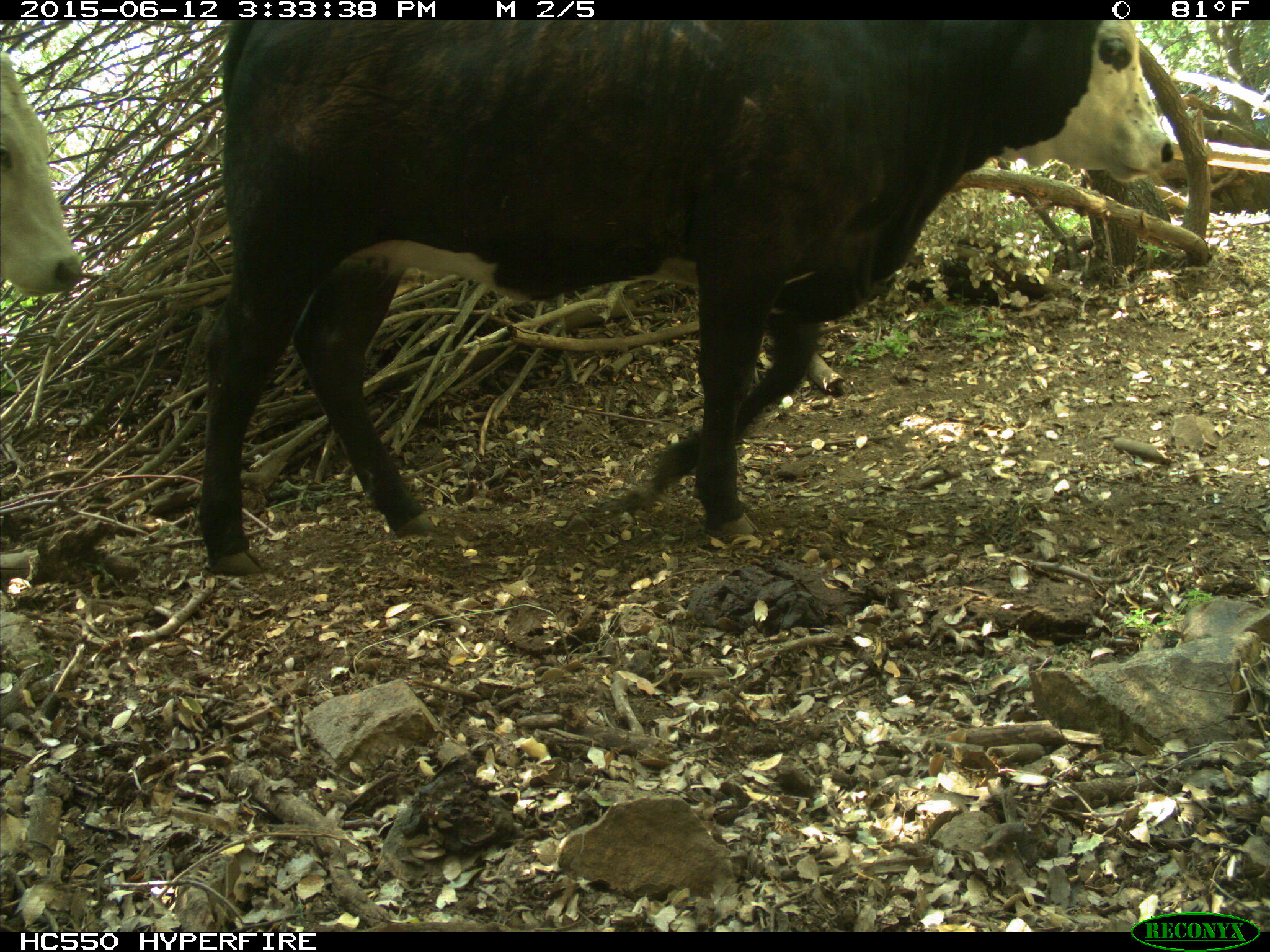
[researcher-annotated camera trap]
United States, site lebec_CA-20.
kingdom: Animalia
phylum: Chordata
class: Mammalia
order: Artiodactyla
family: Bovidae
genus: Bos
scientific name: Bos taurus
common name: domestic cow